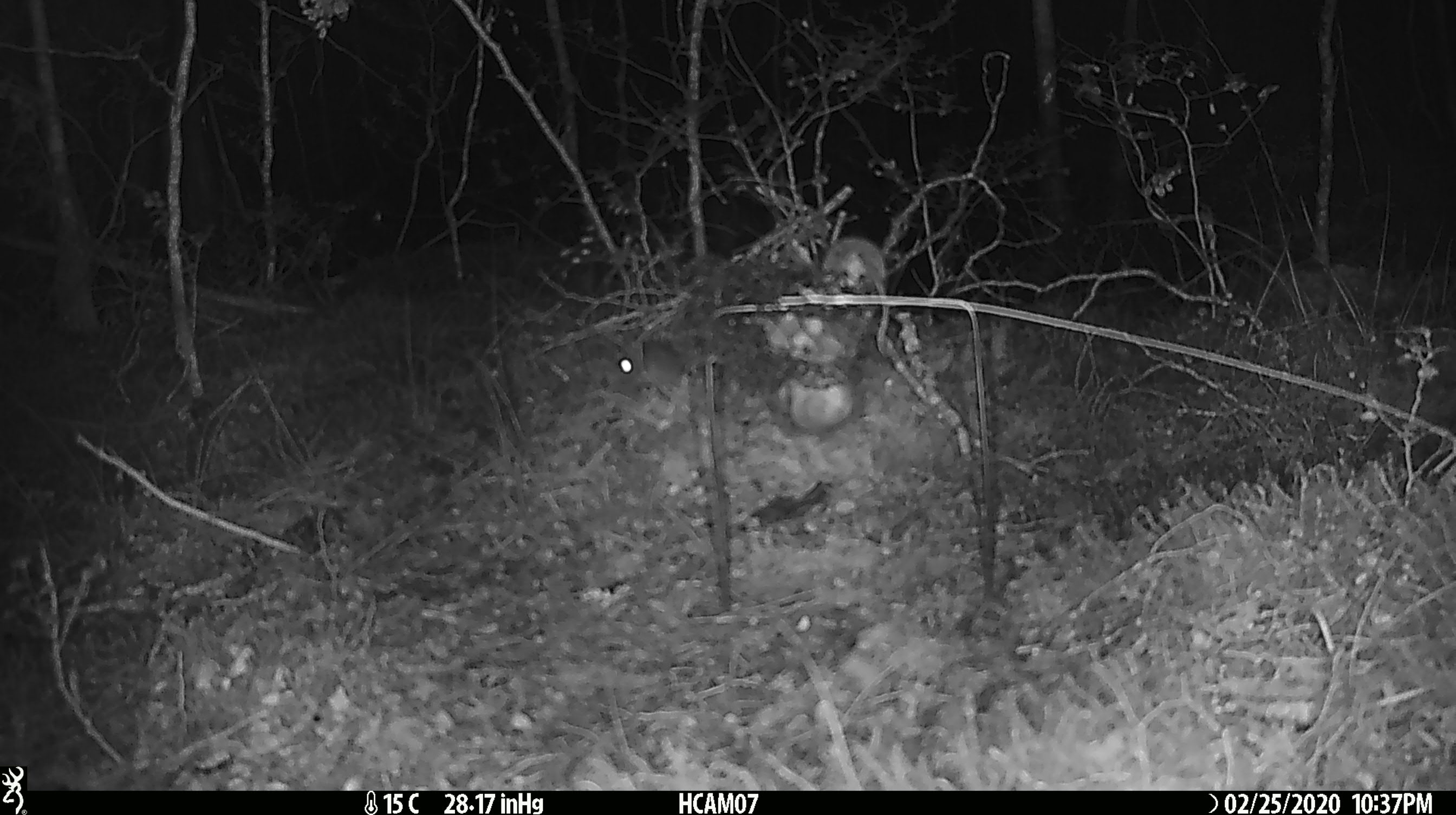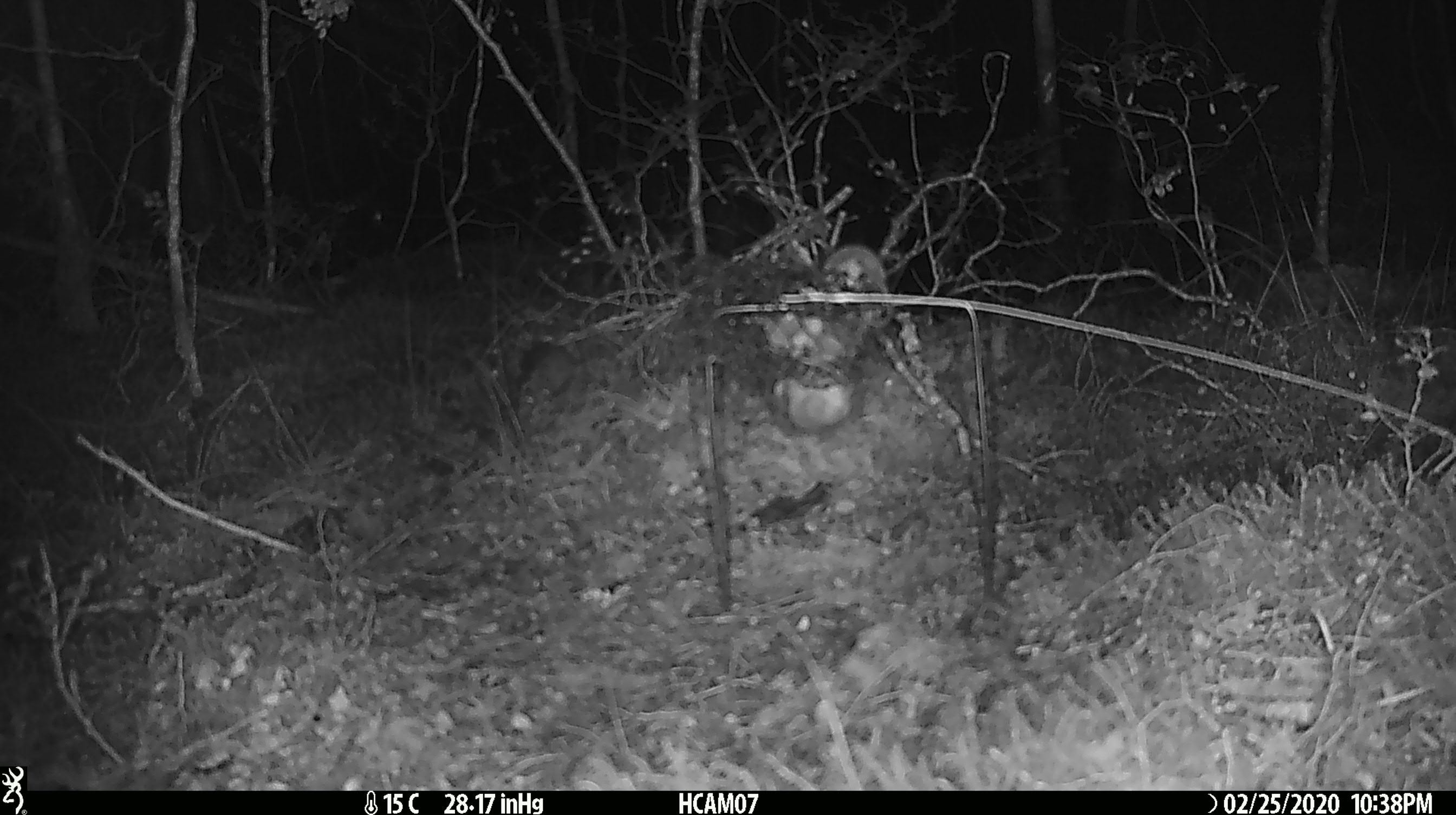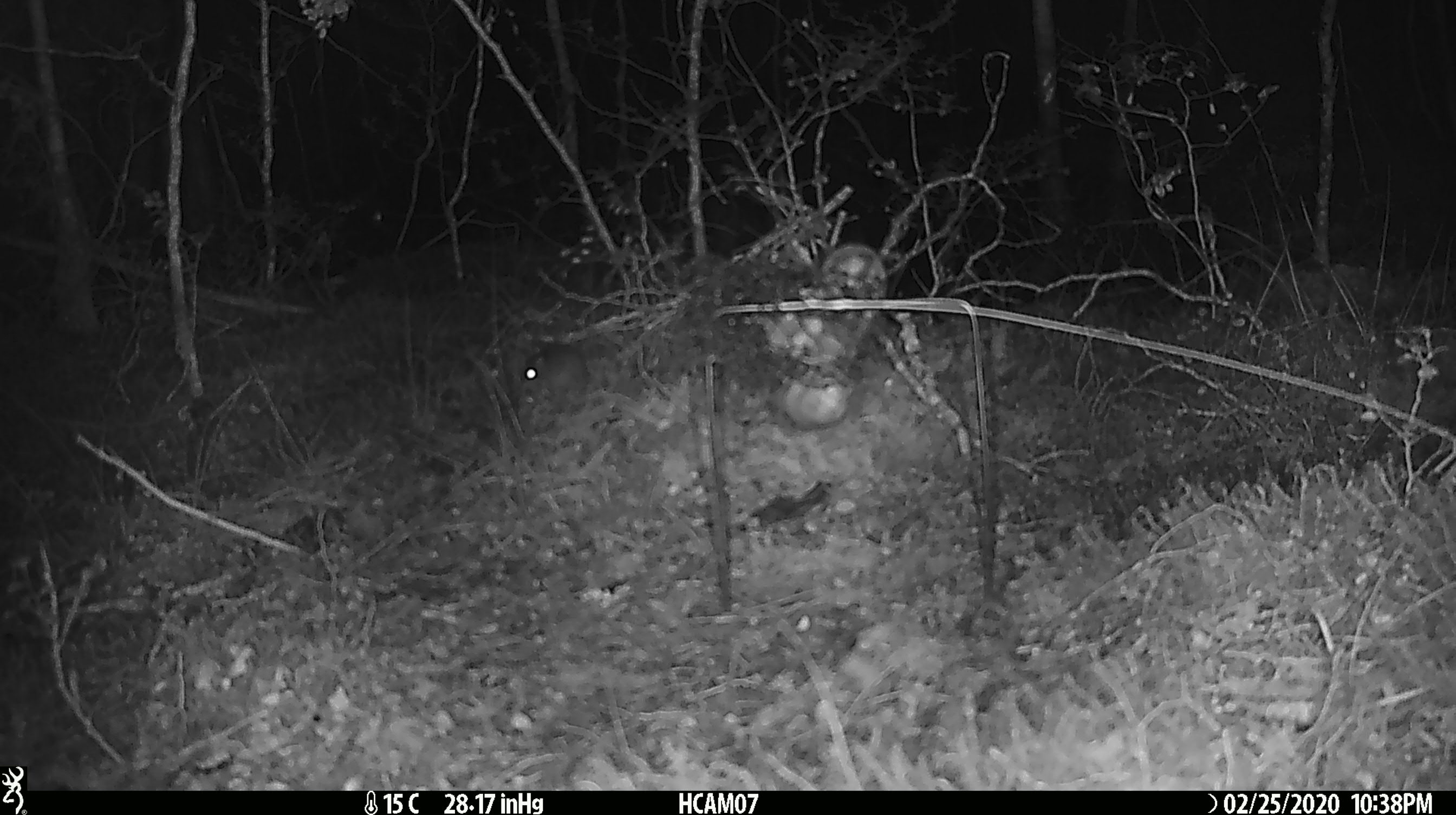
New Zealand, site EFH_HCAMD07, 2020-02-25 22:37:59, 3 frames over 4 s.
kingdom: Animalia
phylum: Chordata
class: Mammalia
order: Rodentia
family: Muridae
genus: Mus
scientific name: Mus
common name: mouse